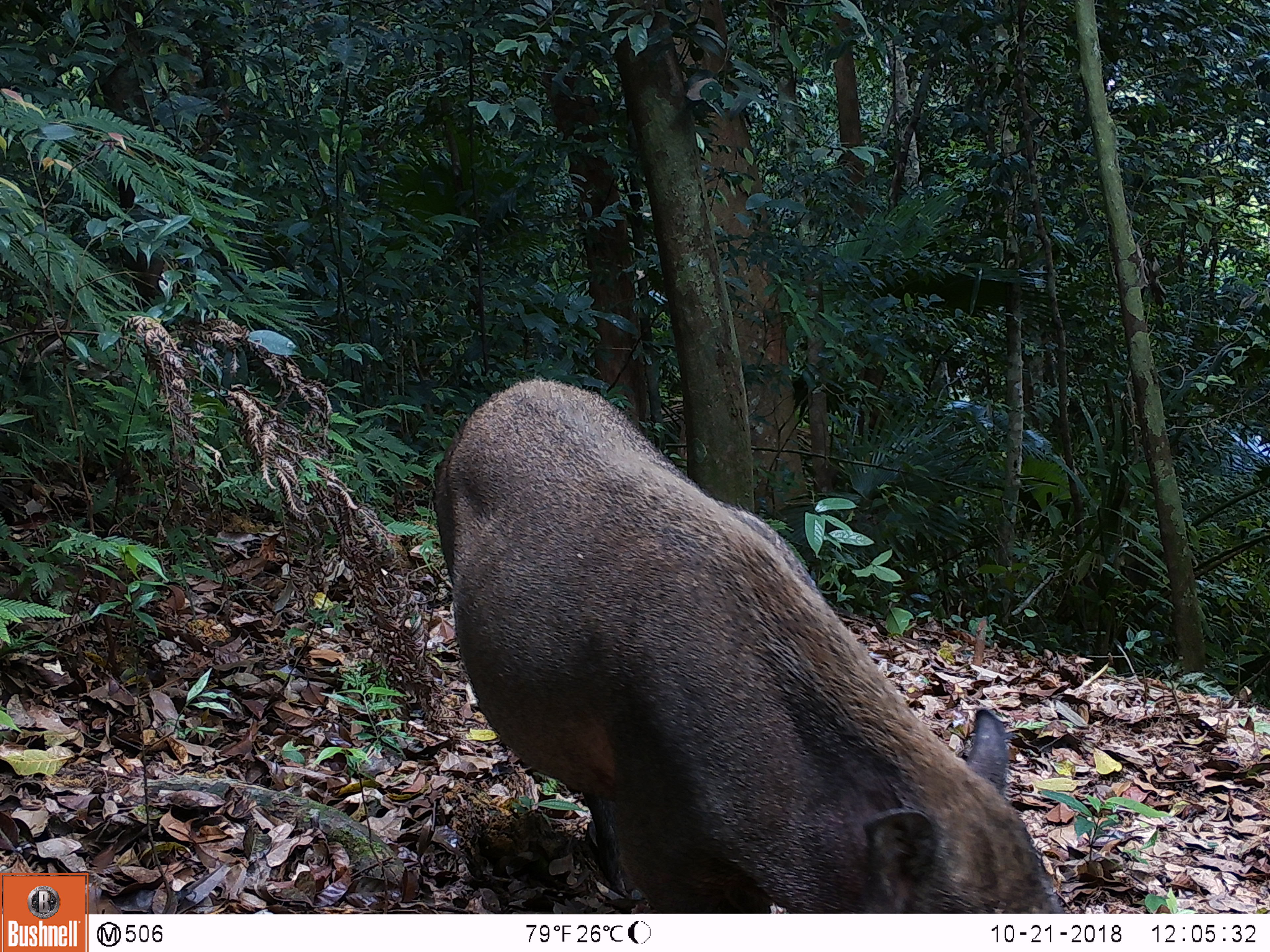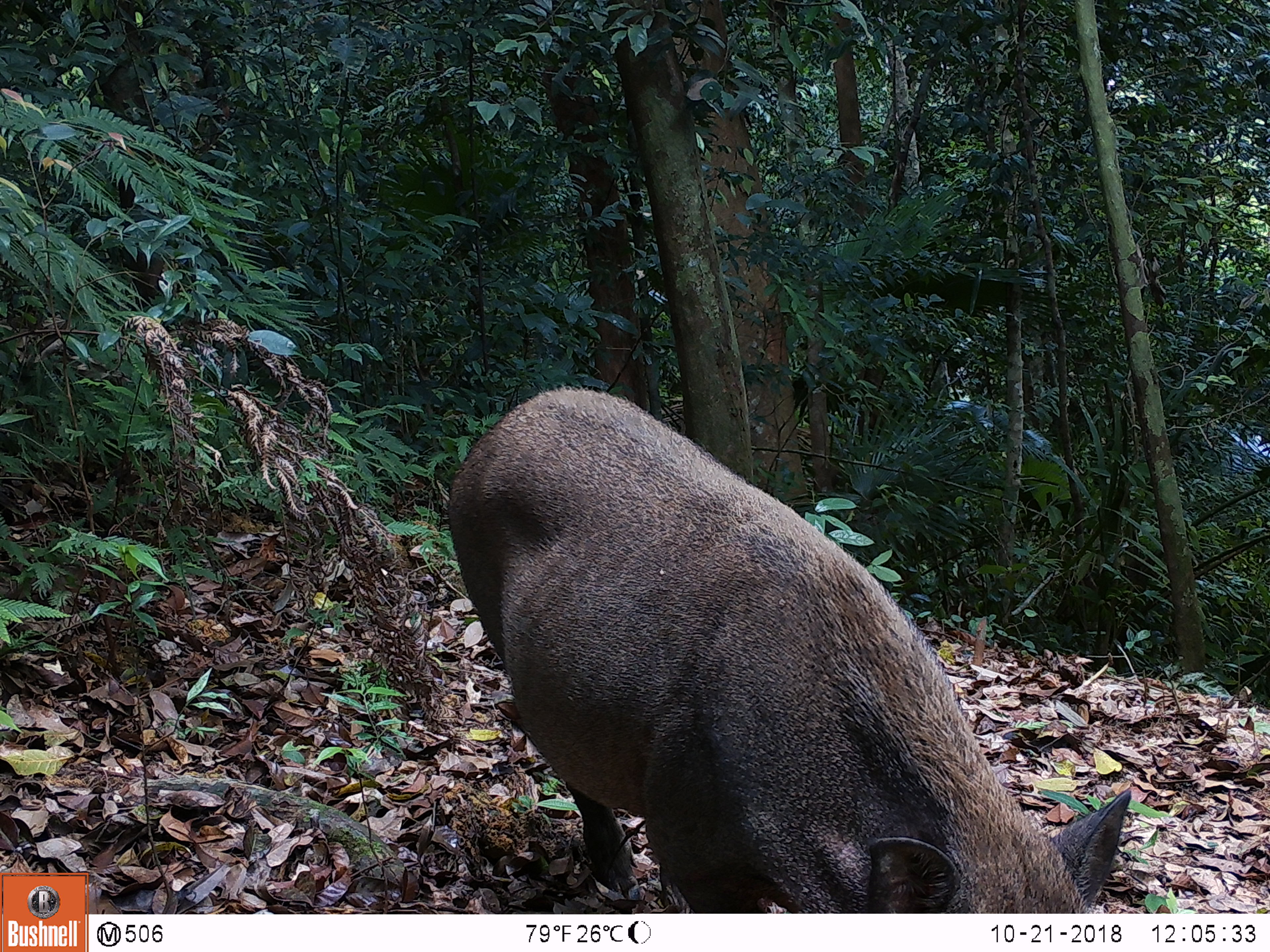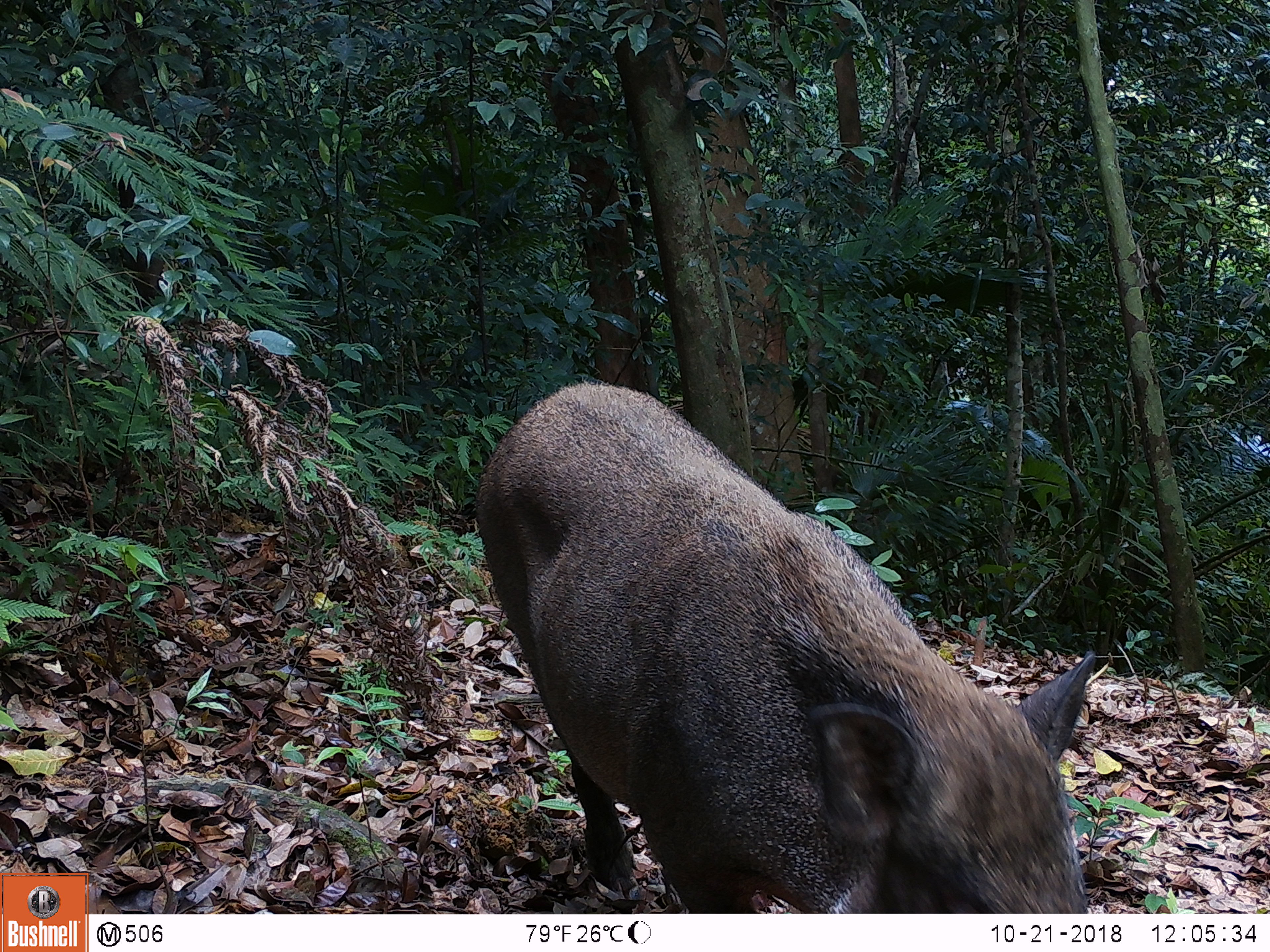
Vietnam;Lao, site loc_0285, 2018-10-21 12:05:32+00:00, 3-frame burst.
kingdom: Animalia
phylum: Chordata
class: Mammalia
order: Artiodactyla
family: Suidae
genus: Sus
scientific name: Sus scrofa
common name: eurasian wild pig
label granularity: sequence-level